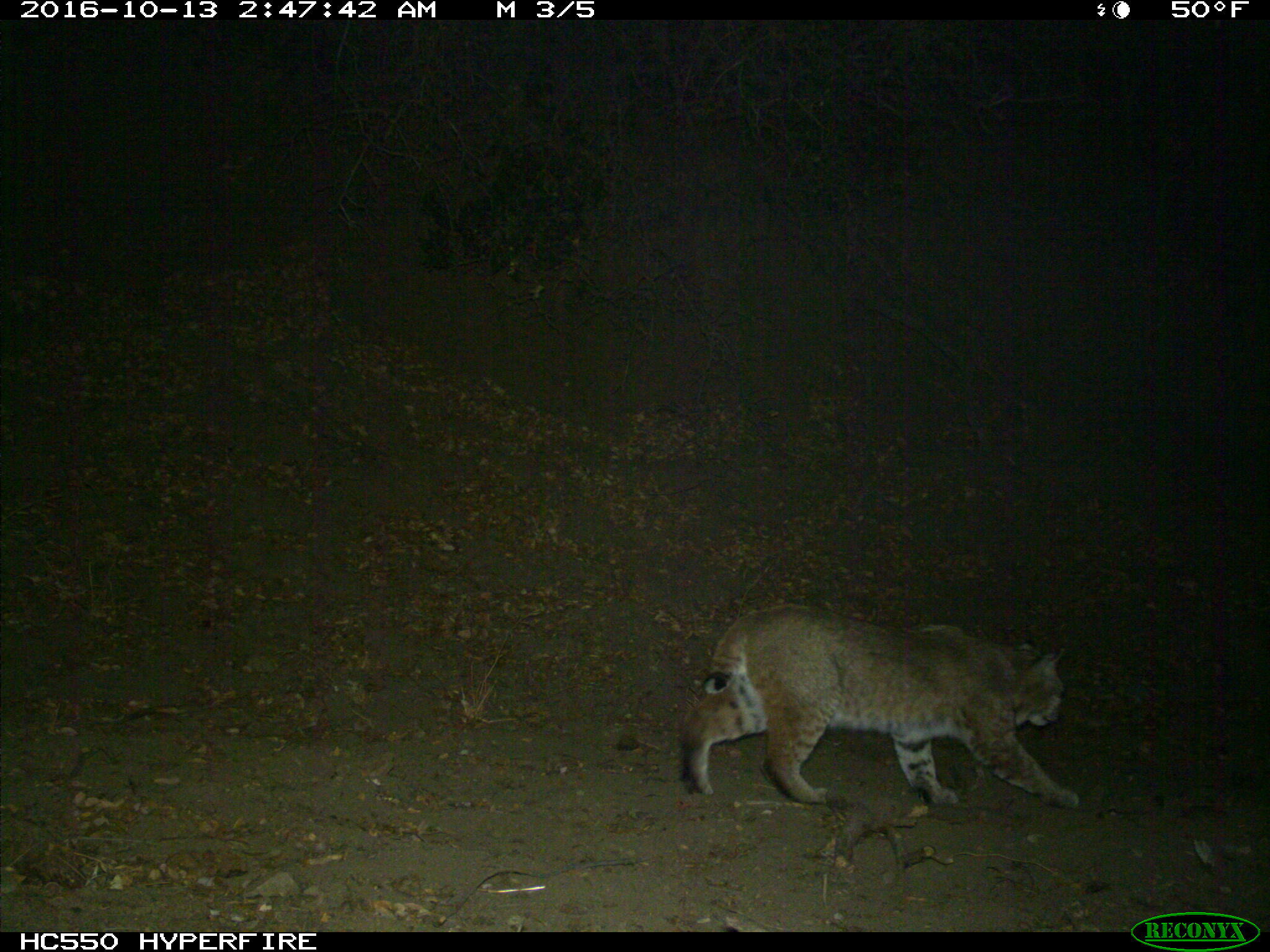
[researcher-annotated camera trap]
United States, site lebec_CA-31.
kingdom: Animalia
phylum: Chordata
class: Mammalia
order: Carnivora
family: Felidae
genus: Lynx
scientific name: Lynx rufus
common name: bobcat